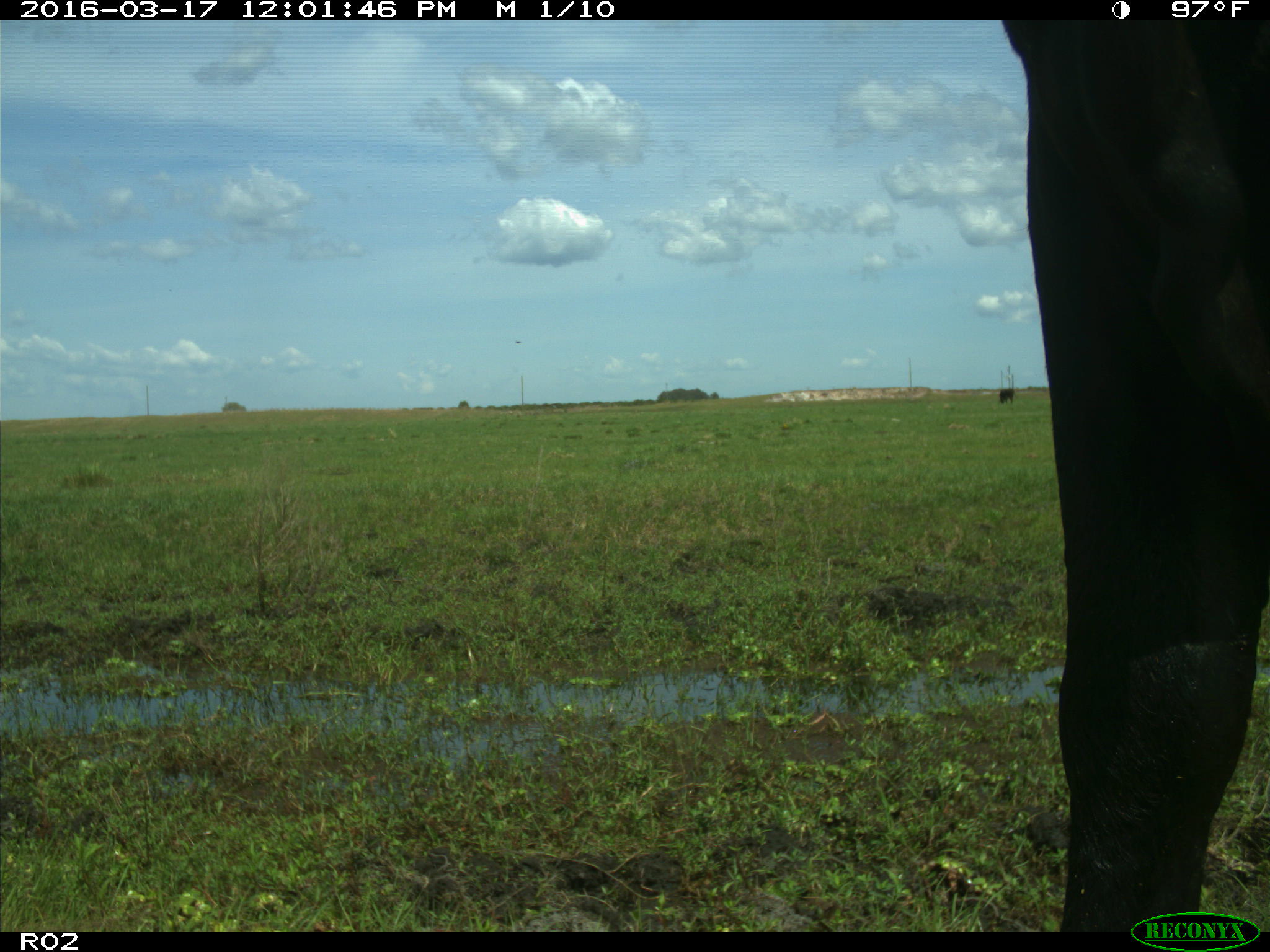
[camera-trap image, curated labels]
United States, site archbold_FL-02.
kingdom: Animalia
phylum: Chordata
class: Mammalia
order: Artiodactyla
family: Bovidae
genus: Bos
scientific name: Bos taurus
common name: domestic cow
Bos taurus (domestic cow).